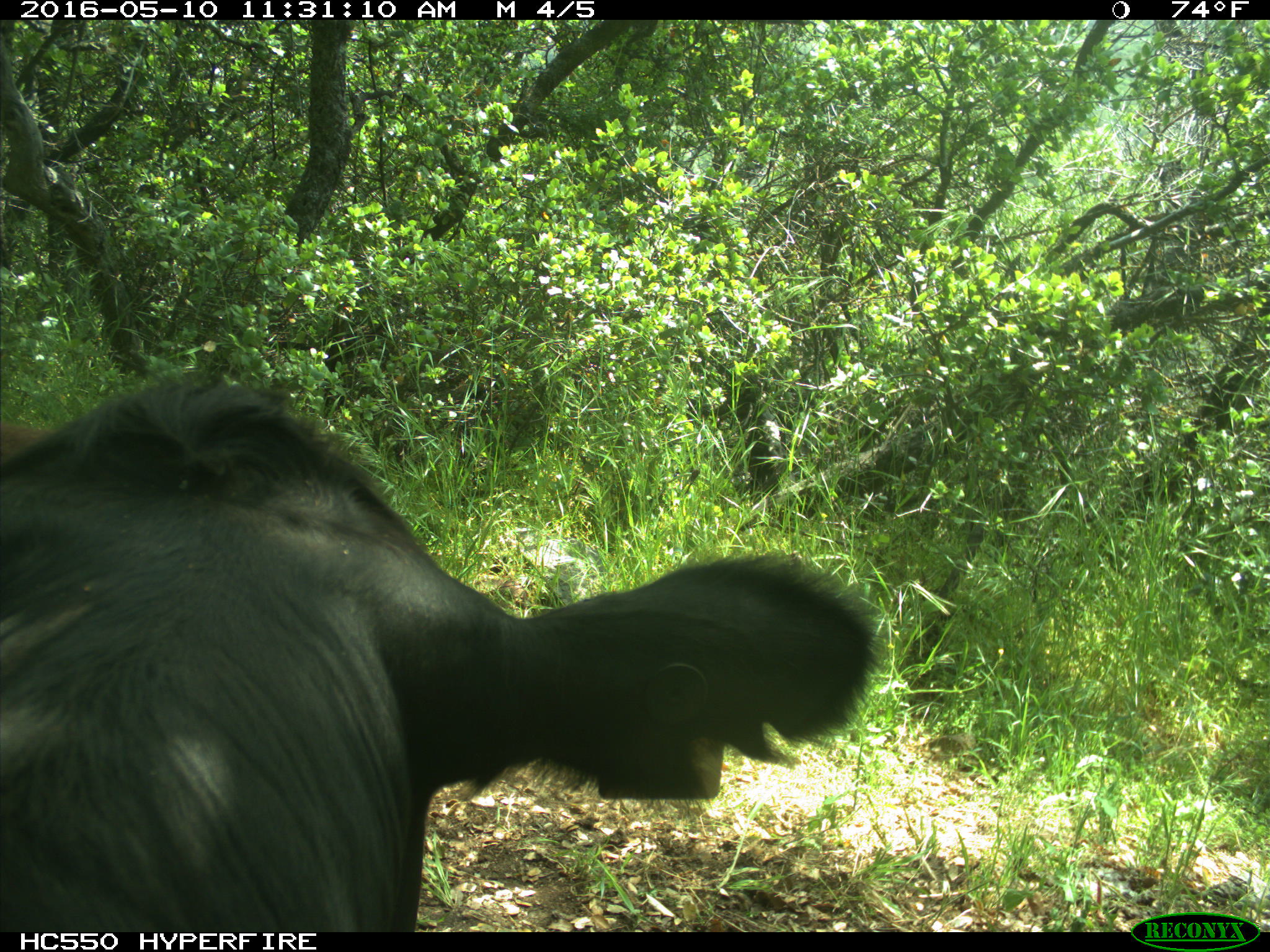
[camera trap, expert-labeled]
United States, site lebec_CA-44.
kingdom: Animalia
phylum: Chordata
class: Mammalia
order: Artiodactyla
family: Bovidae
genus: Bos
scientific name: Bos taurus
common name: domestic cow